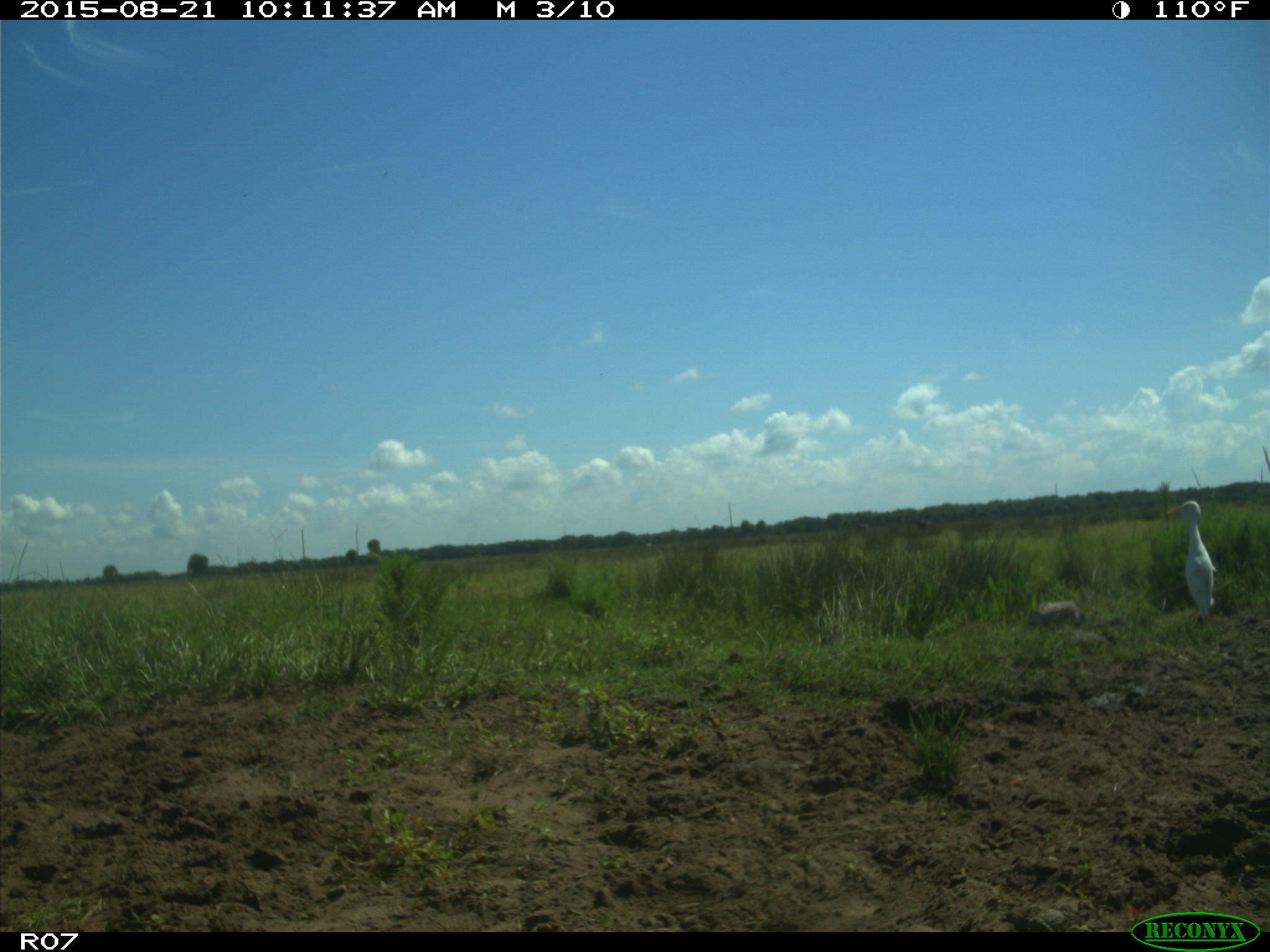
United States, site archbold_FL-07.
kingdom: Animalia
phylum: Chordata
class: Aves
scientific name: Aves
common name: birds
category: unidentified bird